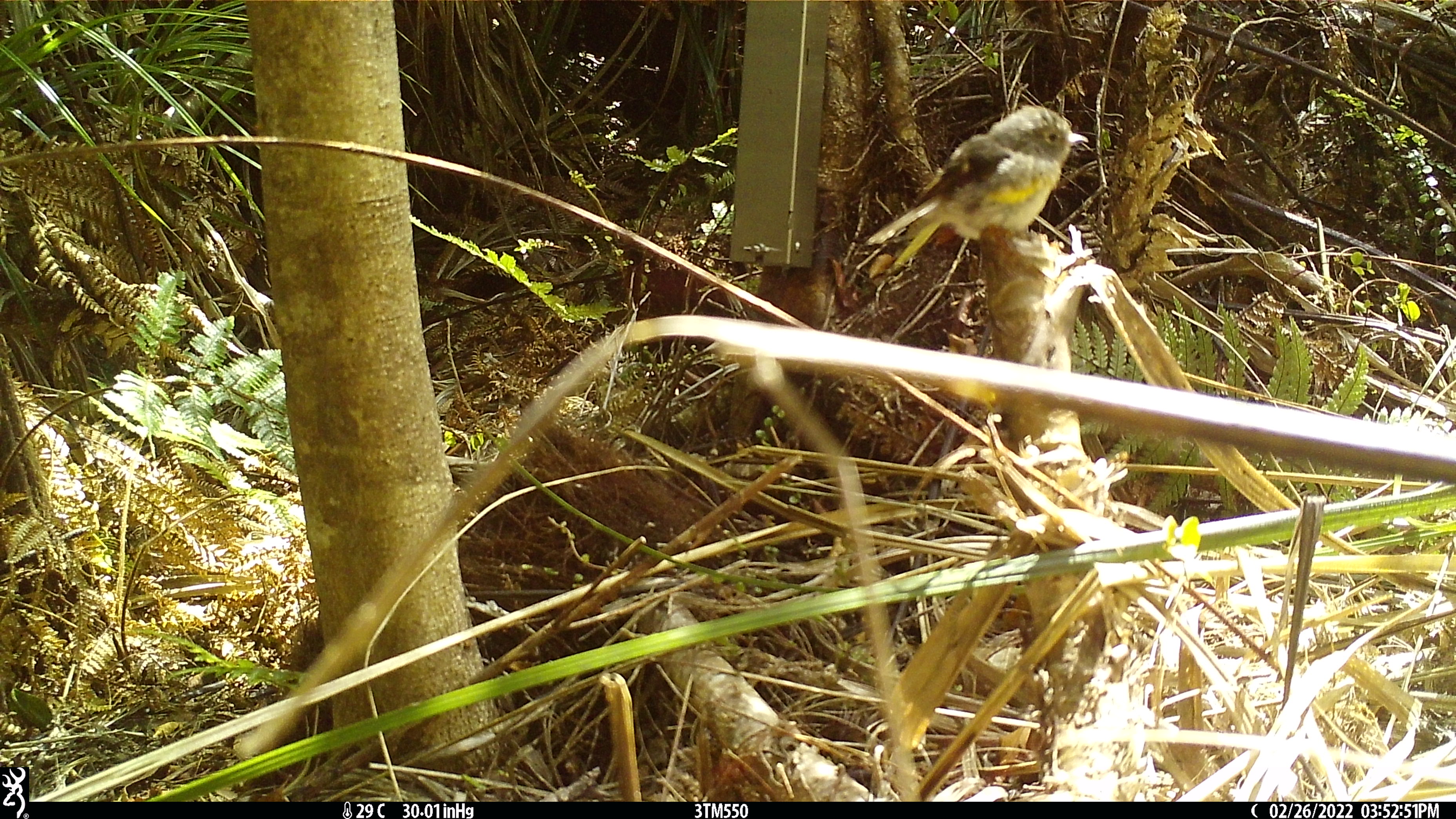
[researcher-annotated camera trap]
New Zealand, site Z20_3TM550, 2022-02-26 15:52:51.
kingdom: Animalia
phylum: Chordata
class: Aves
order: Passeriformes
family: Petroicidae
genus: Petroica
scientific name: Petroica macrocephala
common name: tomtit